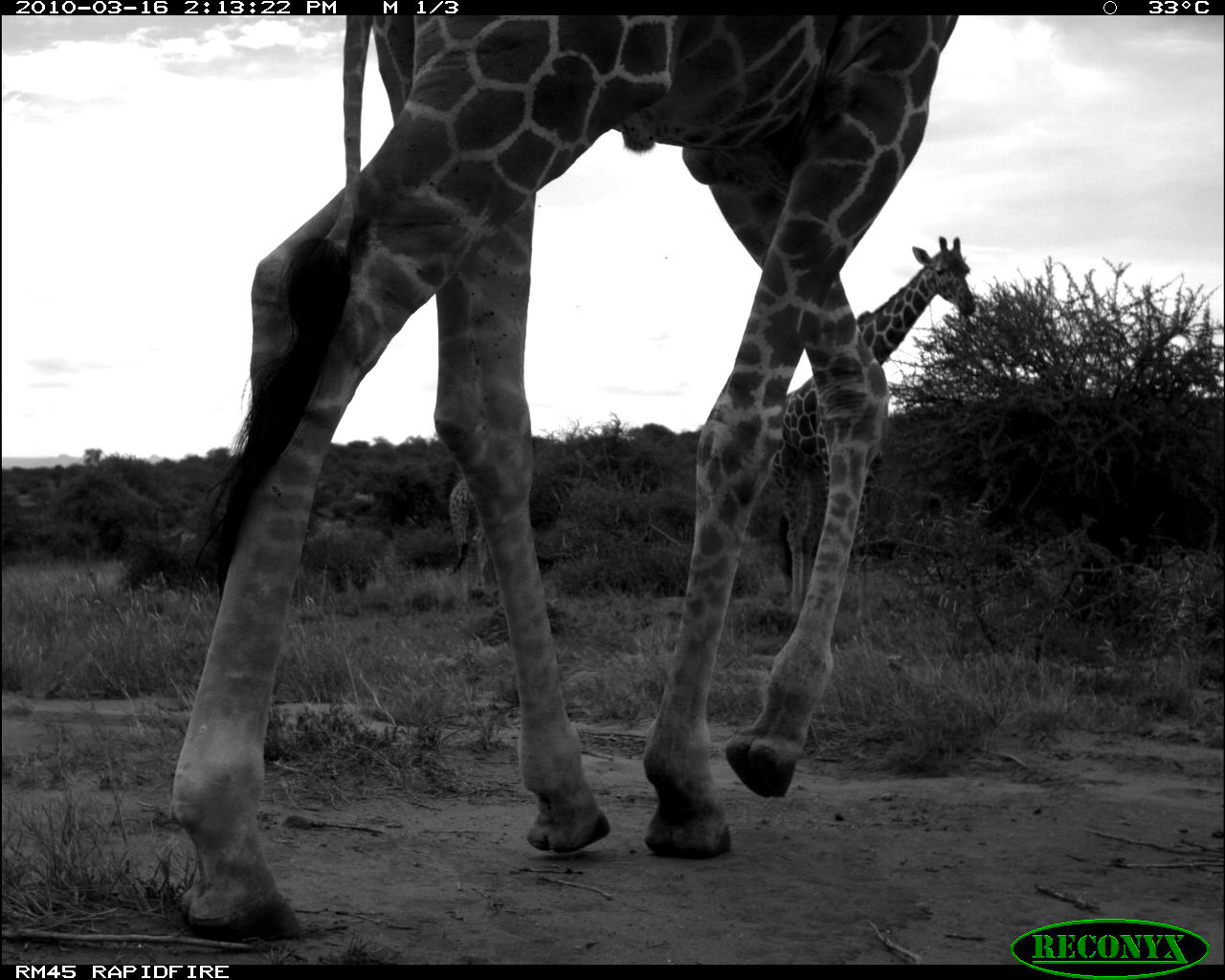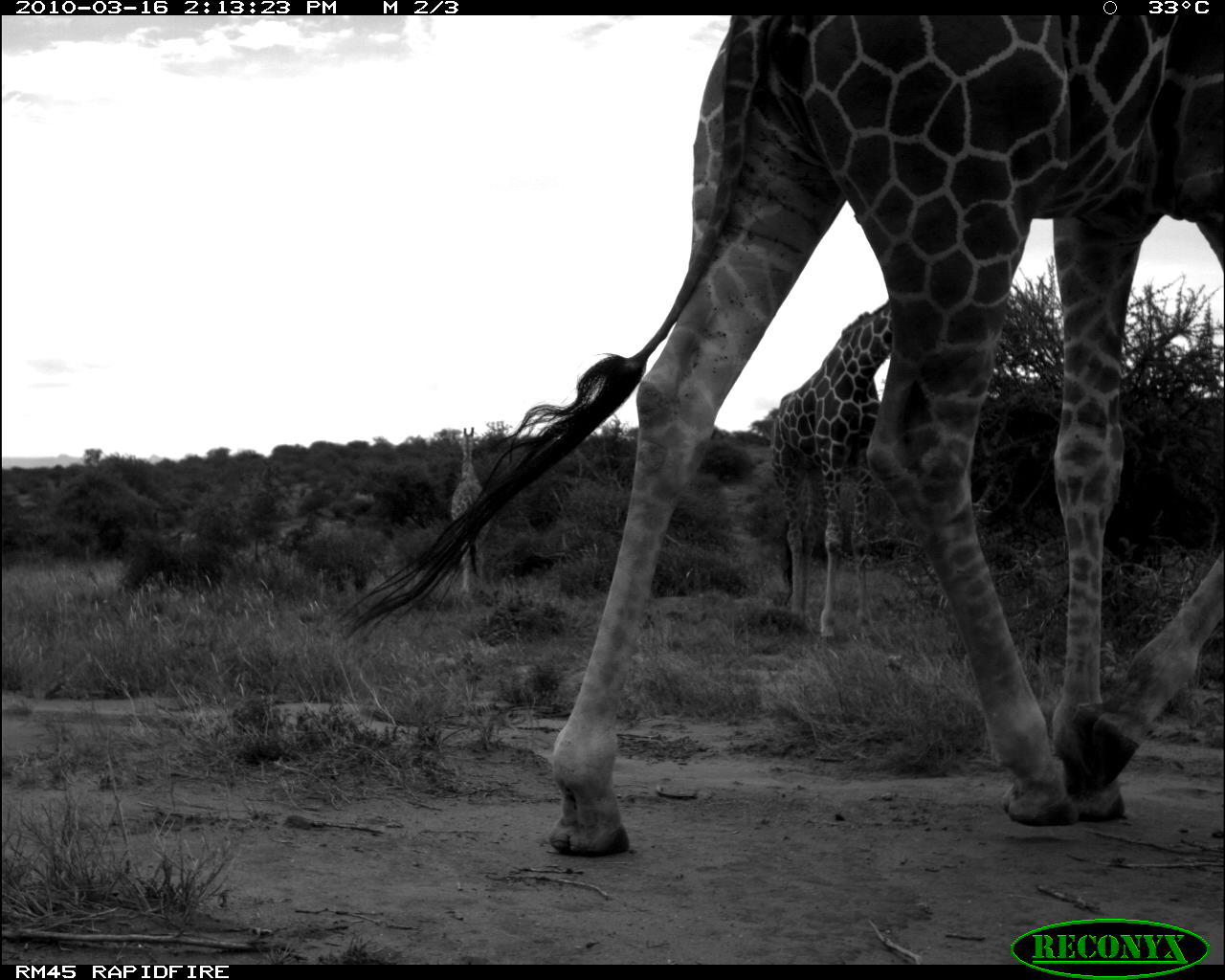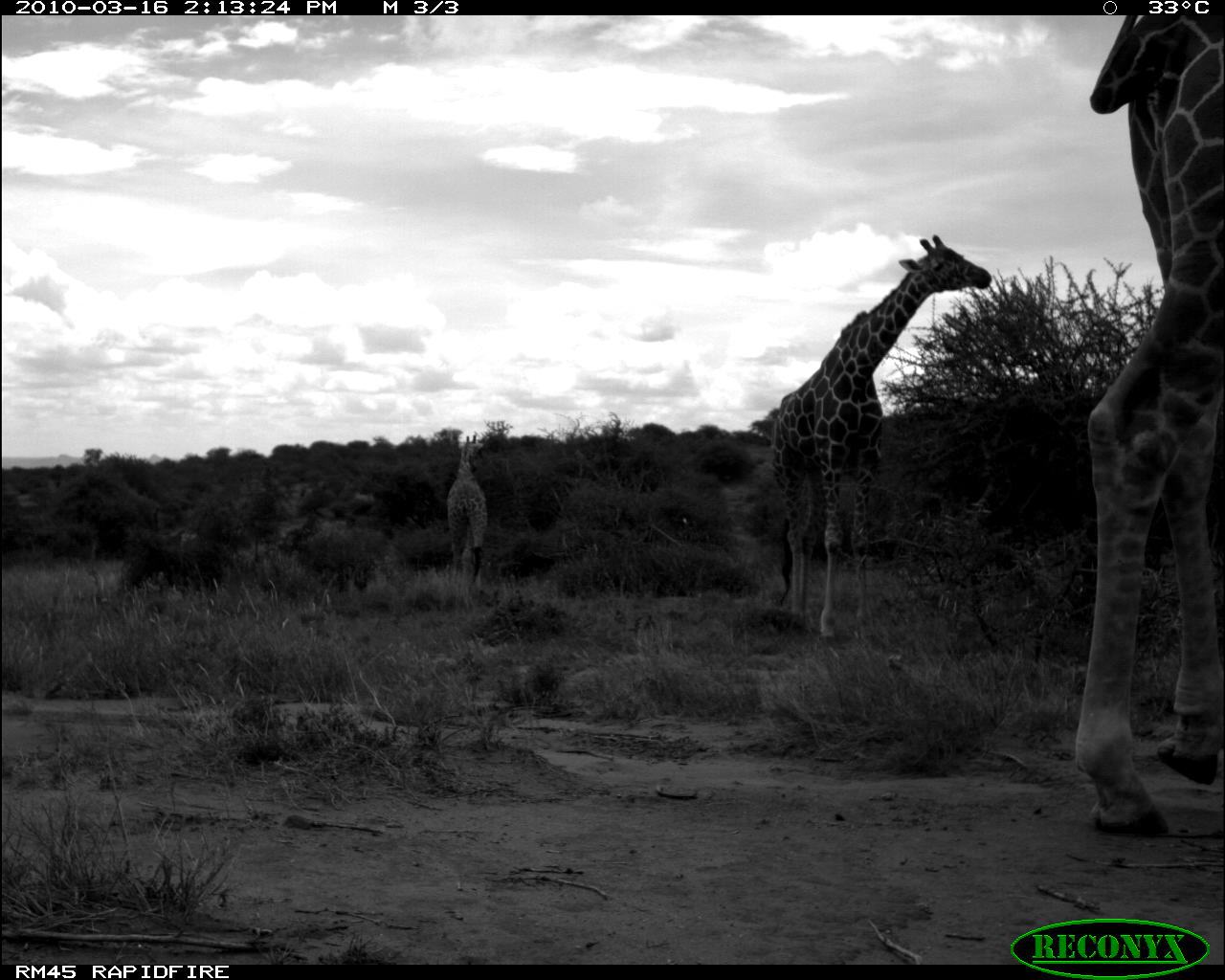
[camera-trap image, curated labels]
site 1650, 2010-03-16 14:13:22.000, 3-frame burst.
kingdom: Animalia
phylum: Chordata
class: Mammalia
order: Artiodactyla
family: Giraffidae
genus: Giraffa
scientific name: Giraffa camelopardalis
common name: giraffe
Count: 3.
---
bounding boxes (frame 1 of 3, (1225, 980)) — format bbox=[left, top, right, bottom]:
giraffa camelopardalis: bbox=[164, 13, 966, 945]; bbox=[784, 235, 978, 636]; bbox=[448, 473, 502, 606]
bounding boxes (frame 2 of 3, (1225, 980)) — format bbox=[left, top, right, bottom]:
giraffa camelopardalis: bbox=[331, 14, 1225, 860]; bbox=[769, 299, 893, 650]; bbox=[447, 426, 492, 609]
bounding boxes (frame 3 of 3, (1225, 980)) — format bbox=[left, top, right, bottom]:
giraffa camelopardalis: bbox=[1073, 14, 1225, 843]; bbox=[767, 234, 992, 642]; bbox=[444, 433, 490, 595]